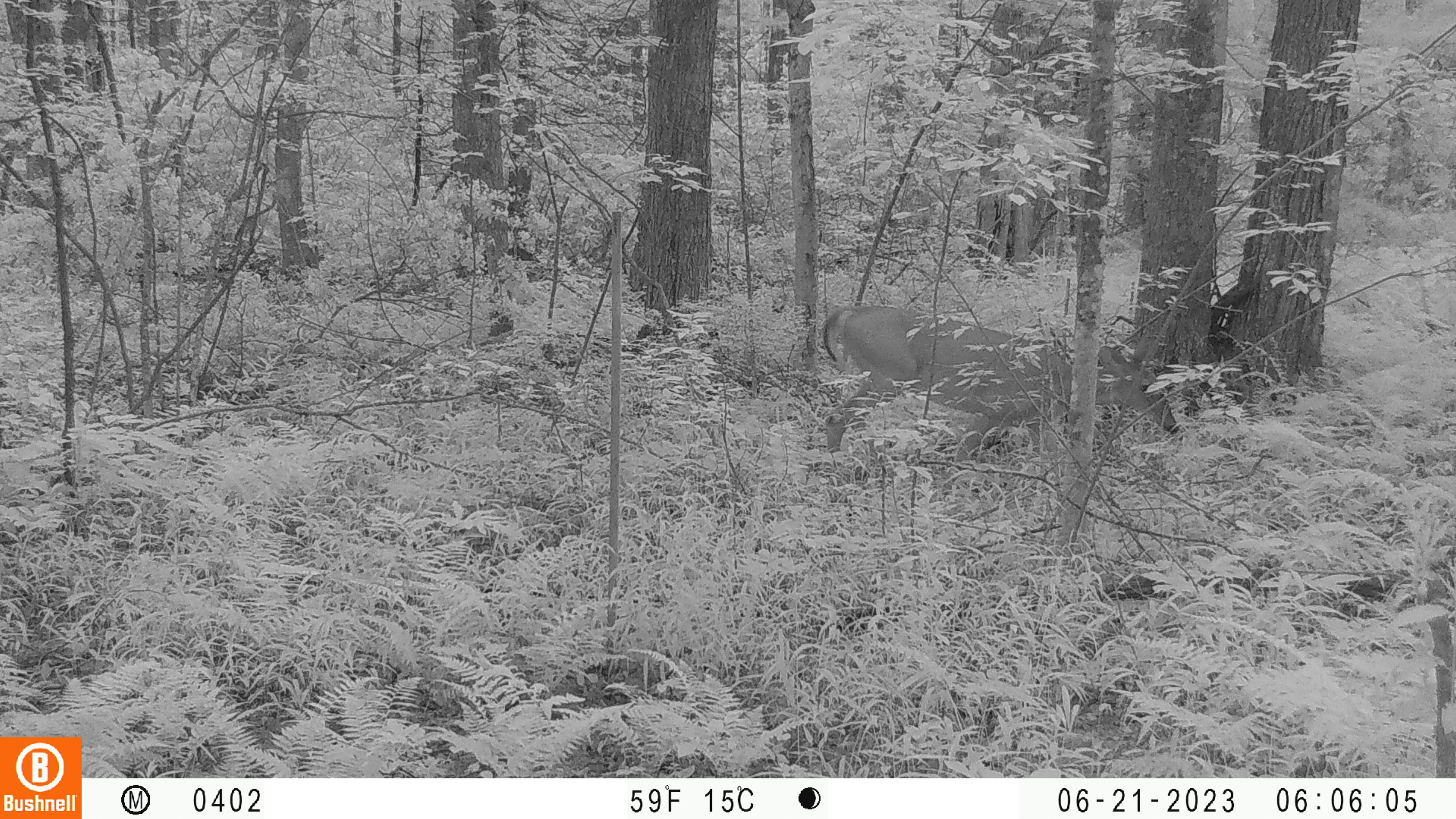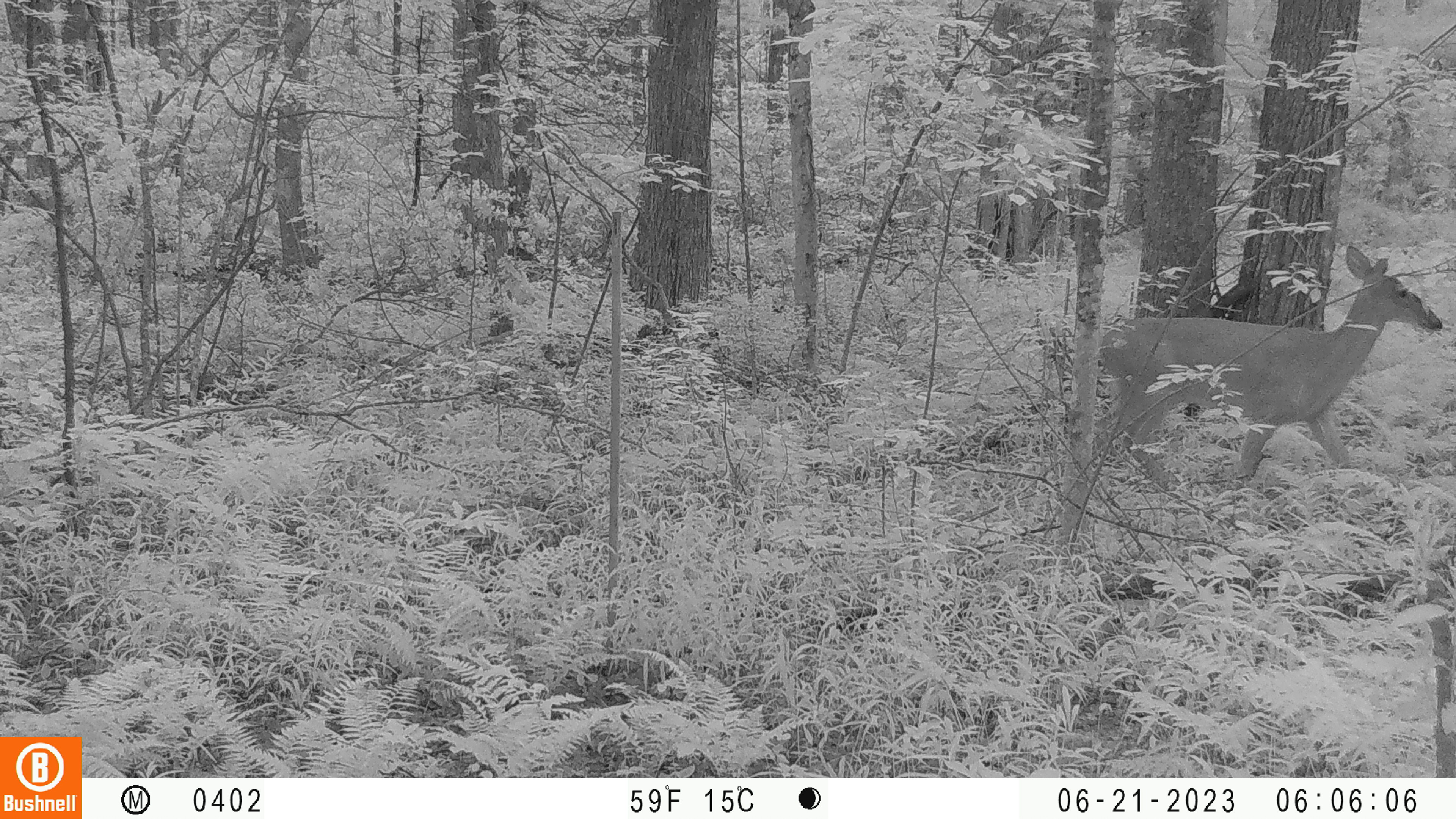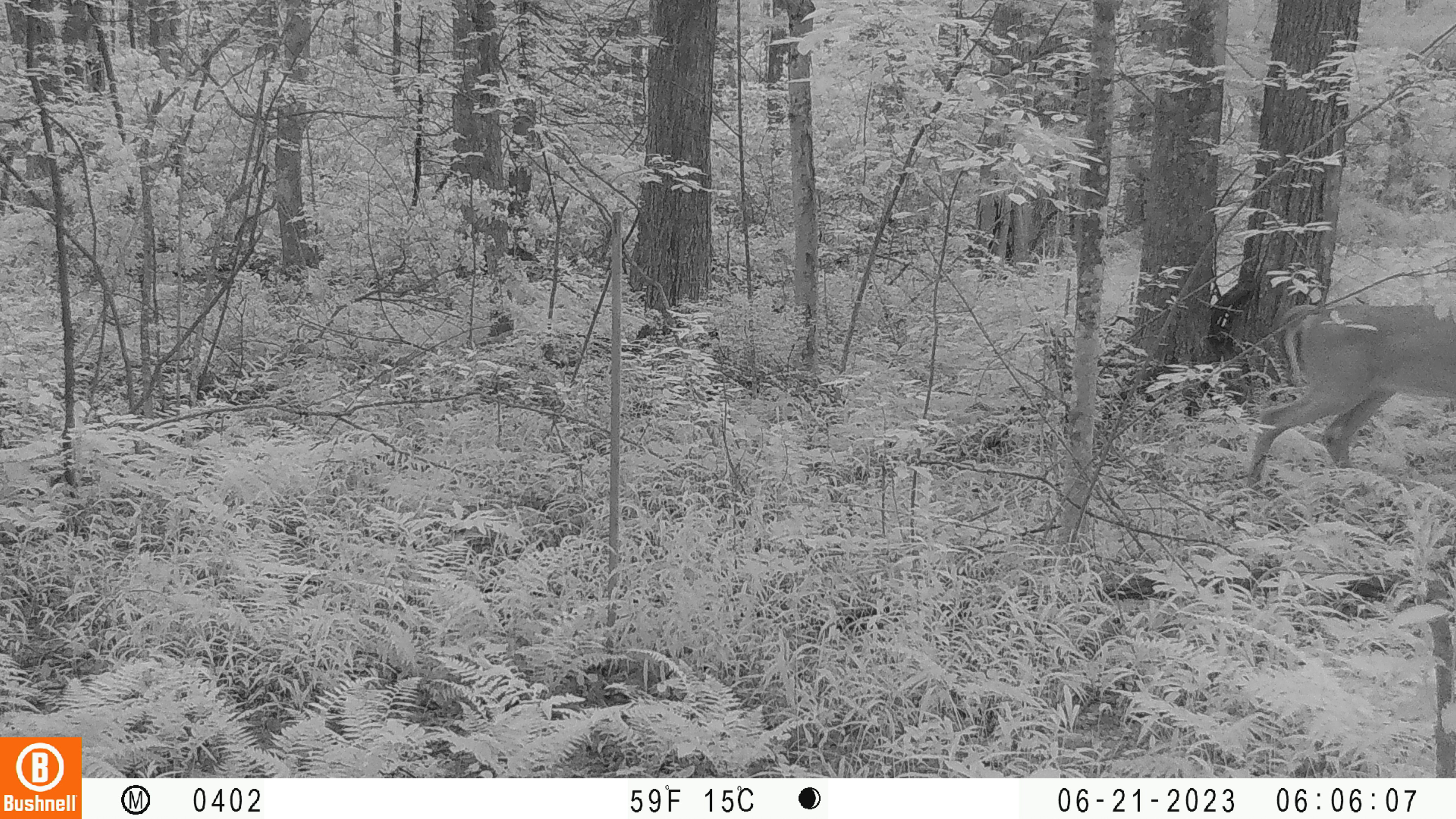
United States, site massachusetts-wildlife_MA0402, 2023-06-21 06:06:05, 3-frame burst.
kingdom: Animalia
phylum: Chordata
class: Mammalia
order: Artiodactyla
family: Cervidae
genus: Odocoileus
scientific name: Odocoileus virginianus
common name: white-tailed deer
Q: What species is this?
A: White-tailed deer (Odocoileus virginianus).